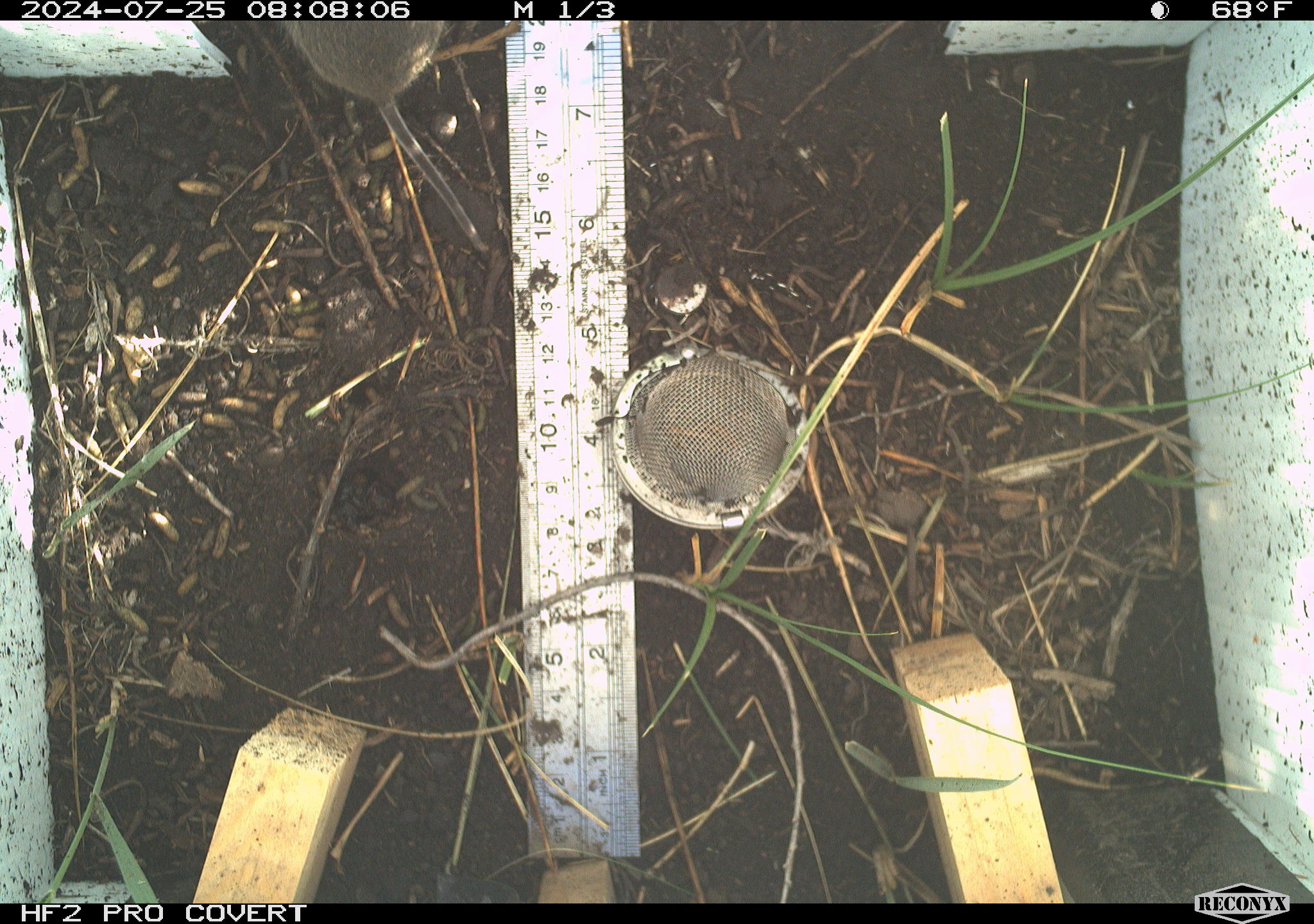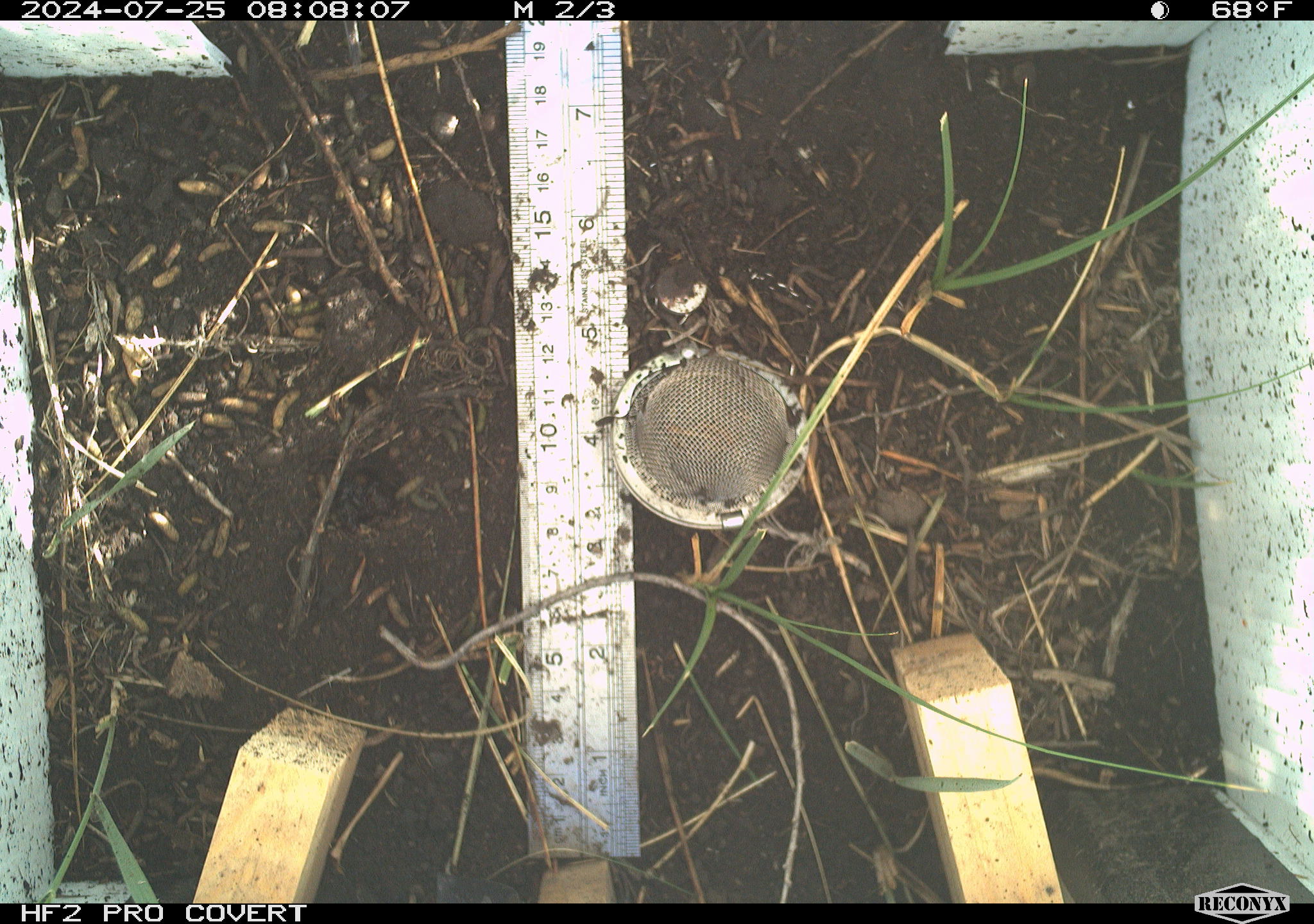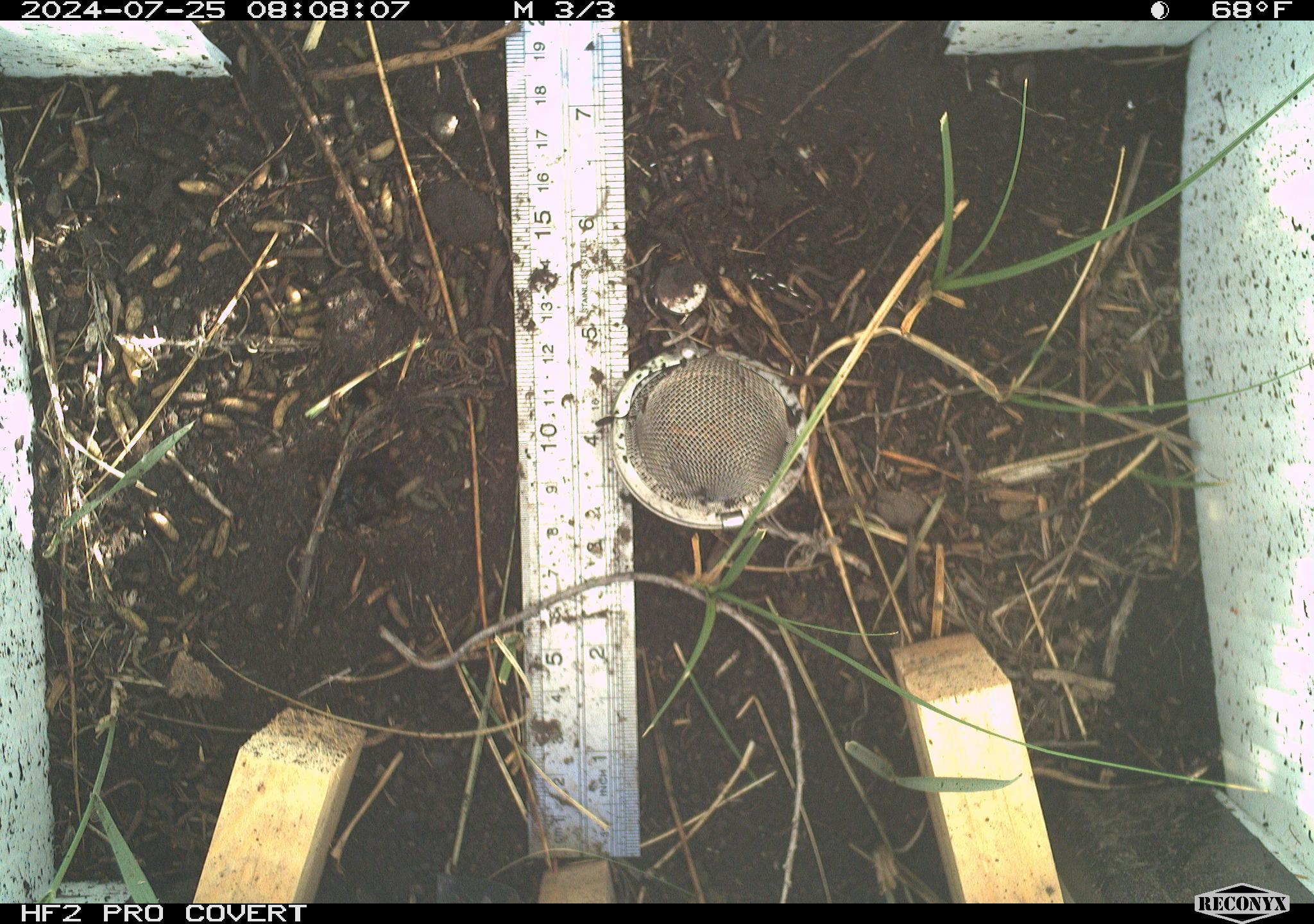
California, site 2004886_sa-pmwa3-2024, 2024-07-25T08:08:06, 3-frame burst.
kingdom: Animalia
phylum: Chordata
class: Mammalia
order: Rodentia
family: Cricetidae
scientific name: Arvicolinae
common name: voles, lemmings, and muskrats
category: arvicolinae subfamily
Arvicolinae subfamily (voles, lemmings, and muskrats) (Arvicolinae).